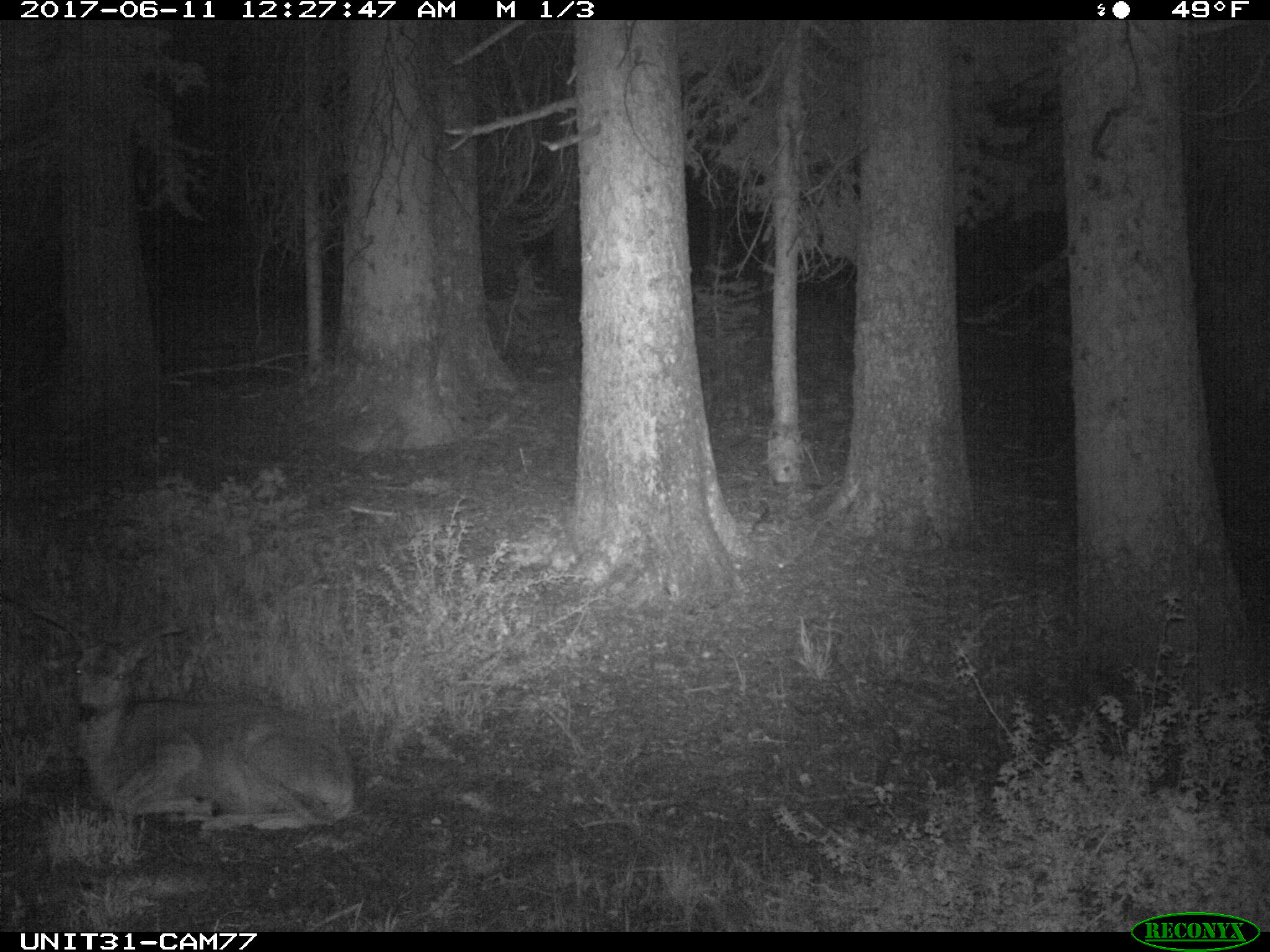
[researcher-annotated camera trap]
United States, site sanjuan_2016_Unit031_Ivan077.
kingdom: Animalia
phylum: Chordata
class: Mammalia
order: Artiodactyla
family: Cervidae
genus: Odocoileus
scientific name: Odocoileus hemionus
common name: mule deer